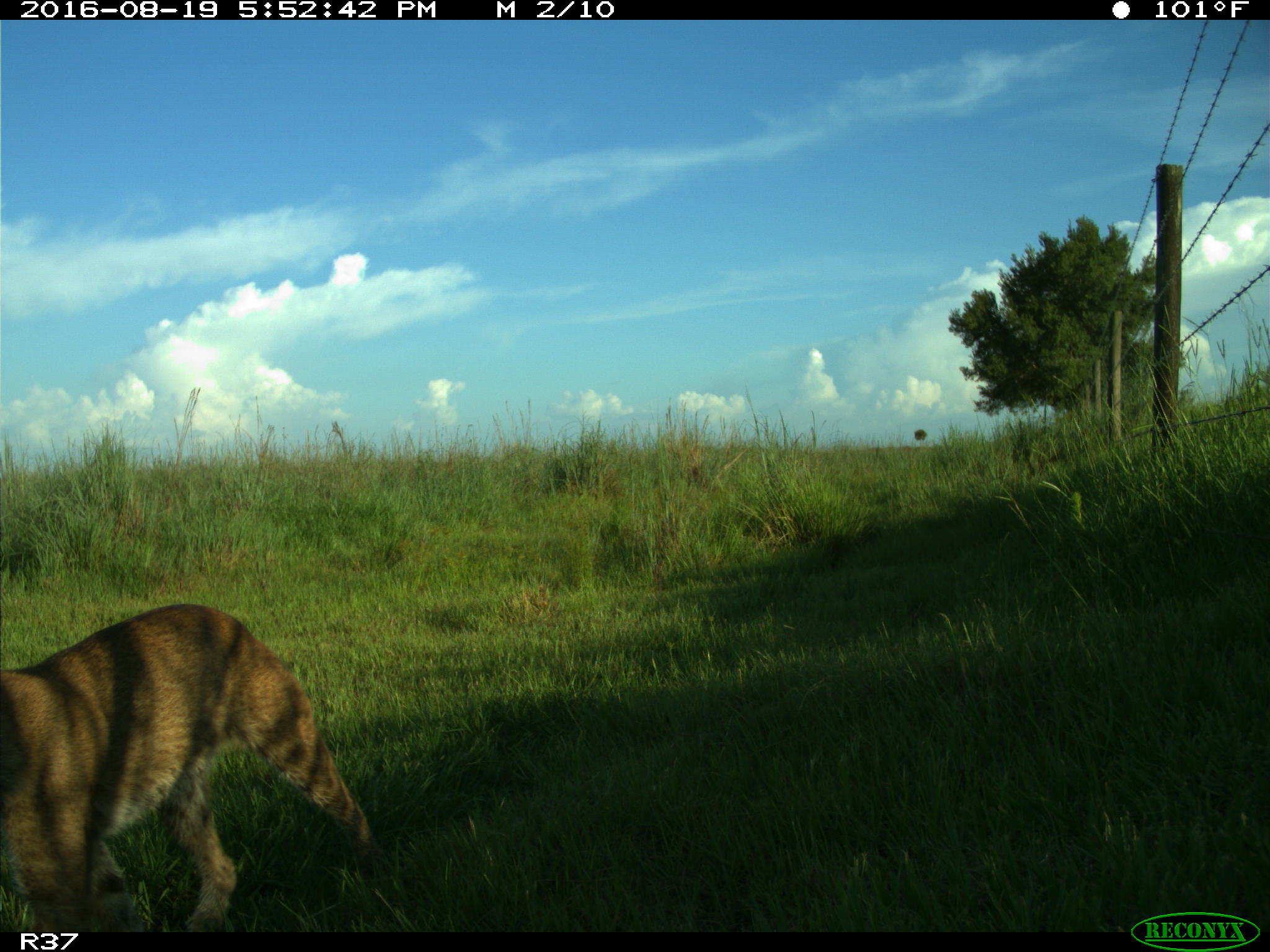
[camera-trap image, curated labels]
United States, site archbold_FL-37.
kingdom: Animalia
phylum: Chordata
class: Mammalia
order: Carnivora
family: Felidae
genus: Lynx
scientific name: Lynx rufus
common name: bobcat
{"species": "Lynx rufus (bobcat)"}